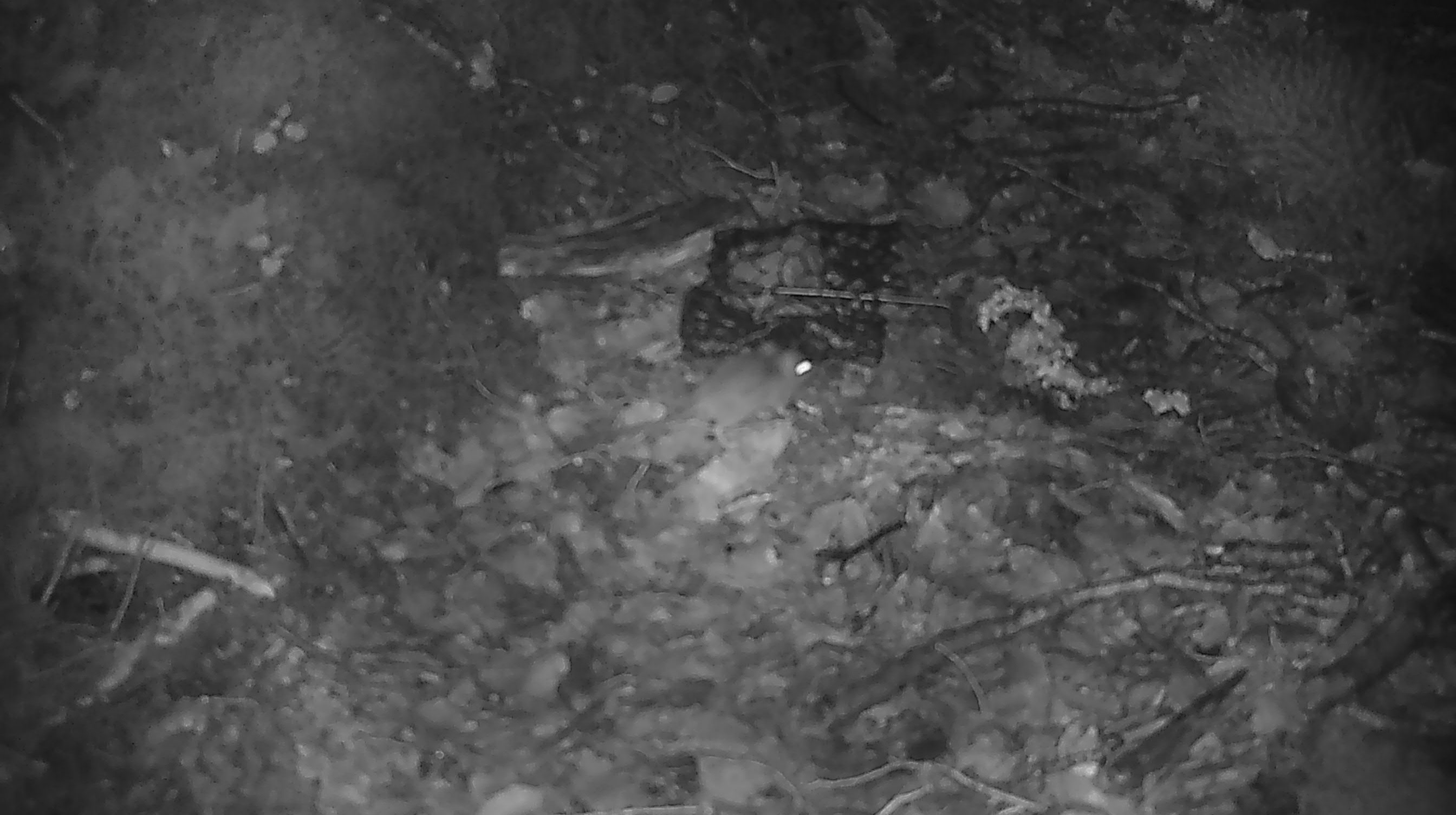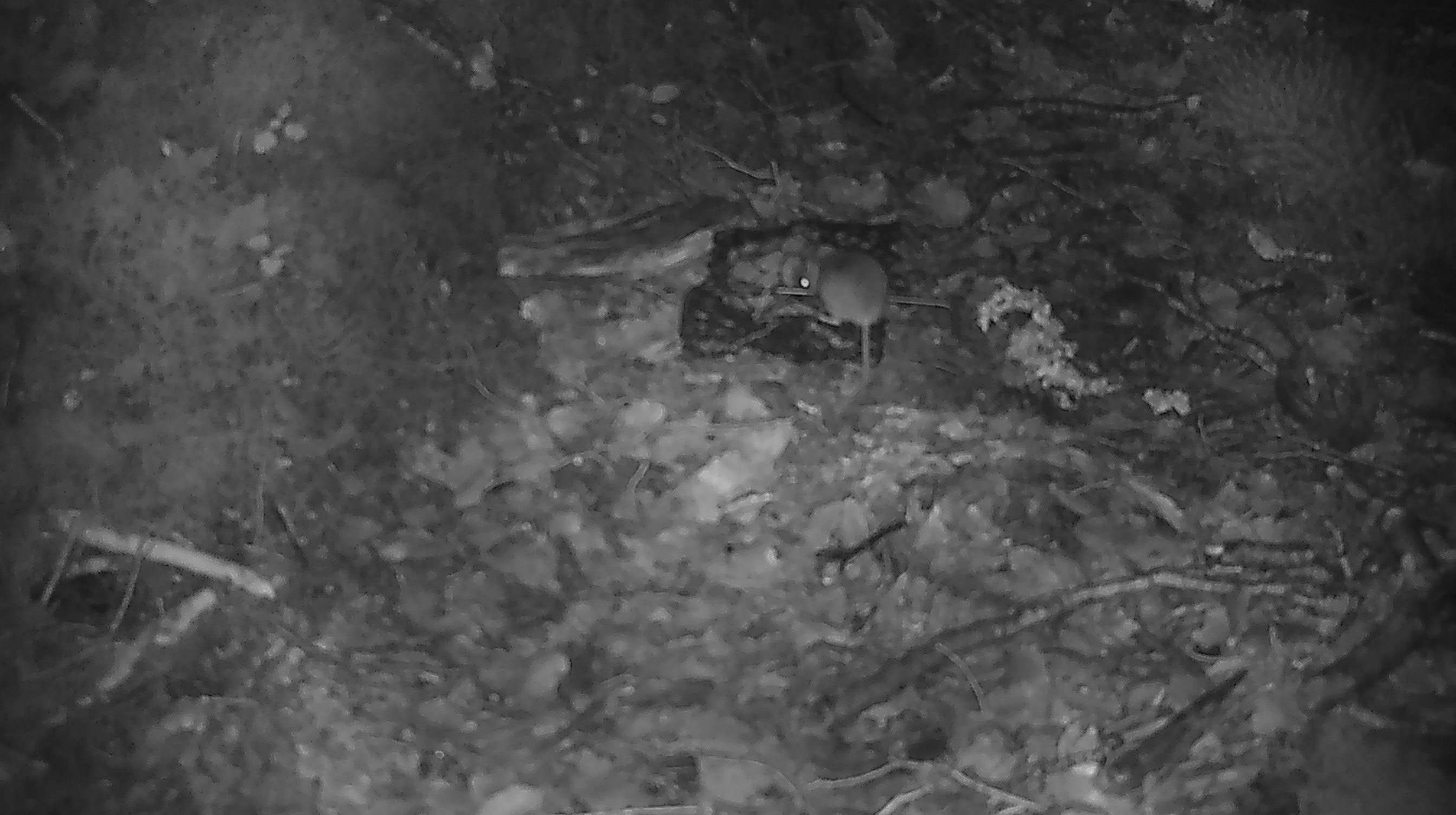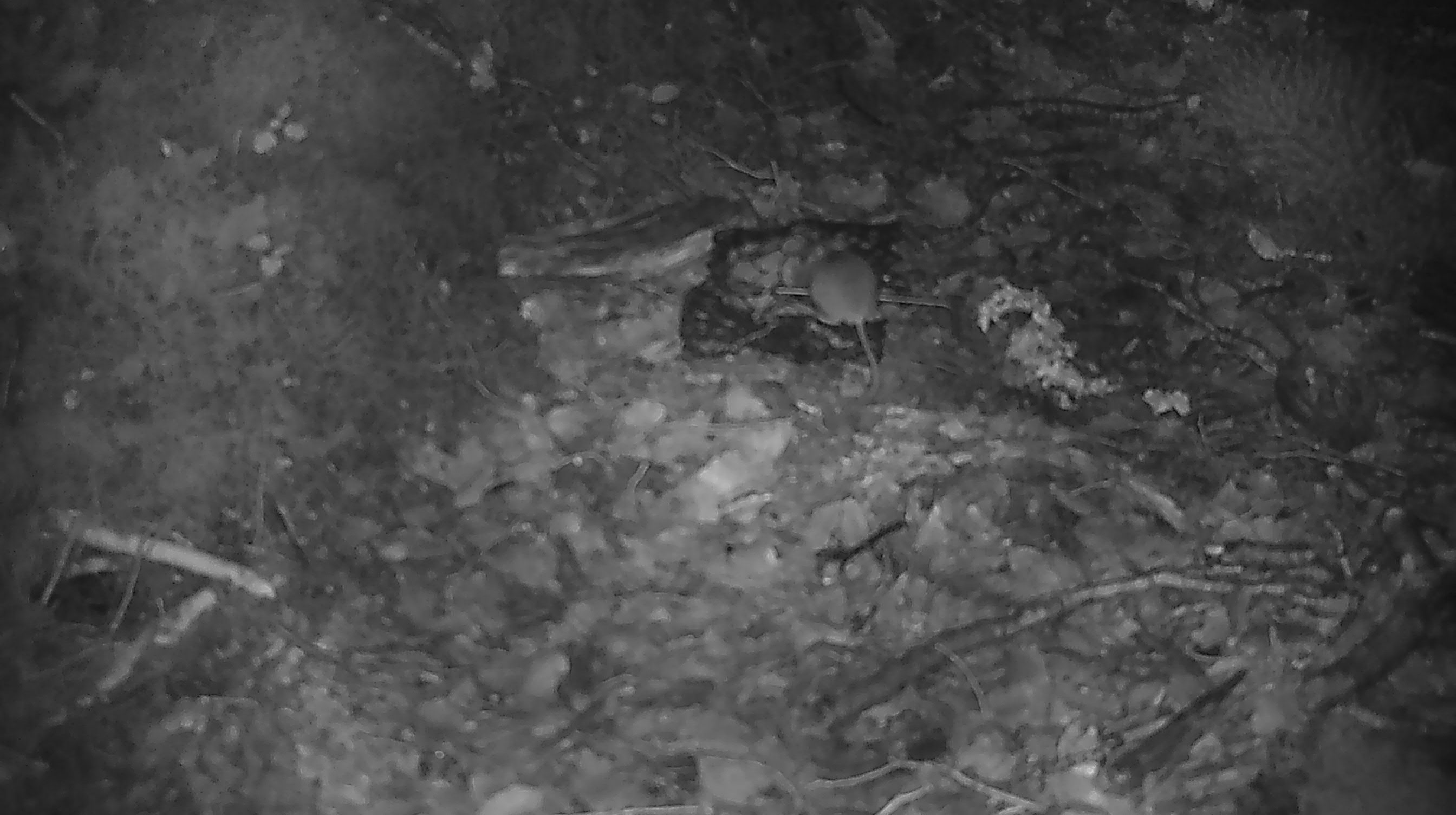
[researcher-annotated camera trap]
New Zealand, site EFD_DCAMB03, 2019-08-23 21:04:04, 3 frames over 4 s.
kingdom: Animalia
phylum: Chordata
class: Mammalia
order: Rodentia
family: Muridae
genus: Mus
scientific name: Mus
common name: mouse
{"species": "mouse (Mus)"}